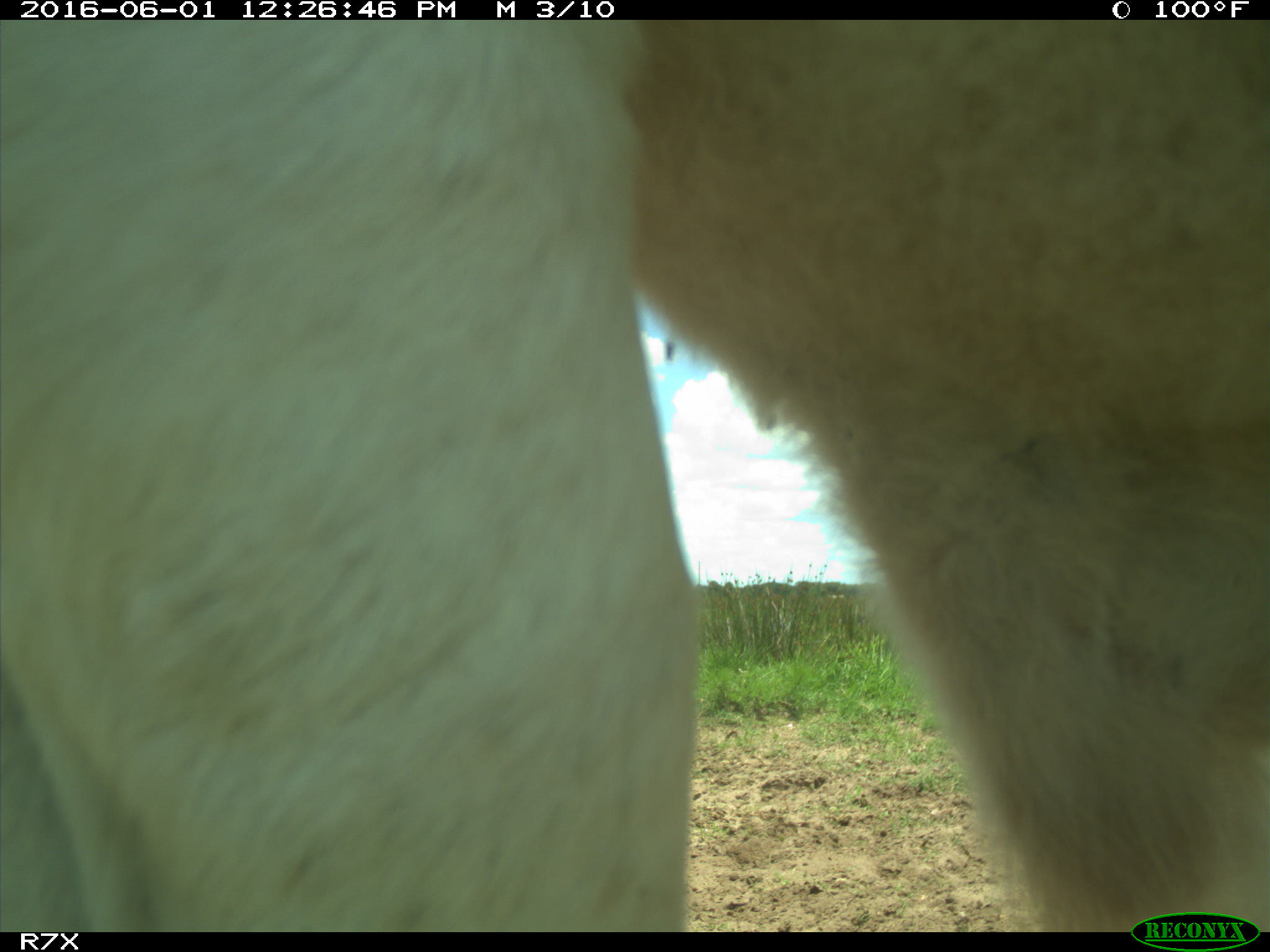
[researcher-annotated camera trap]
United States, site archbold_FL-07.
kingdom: Animalia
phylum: Chordata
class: Mammalia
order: Artiodactyla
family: Bovidae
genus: Bos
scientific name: Bos taurus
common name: domestic cow